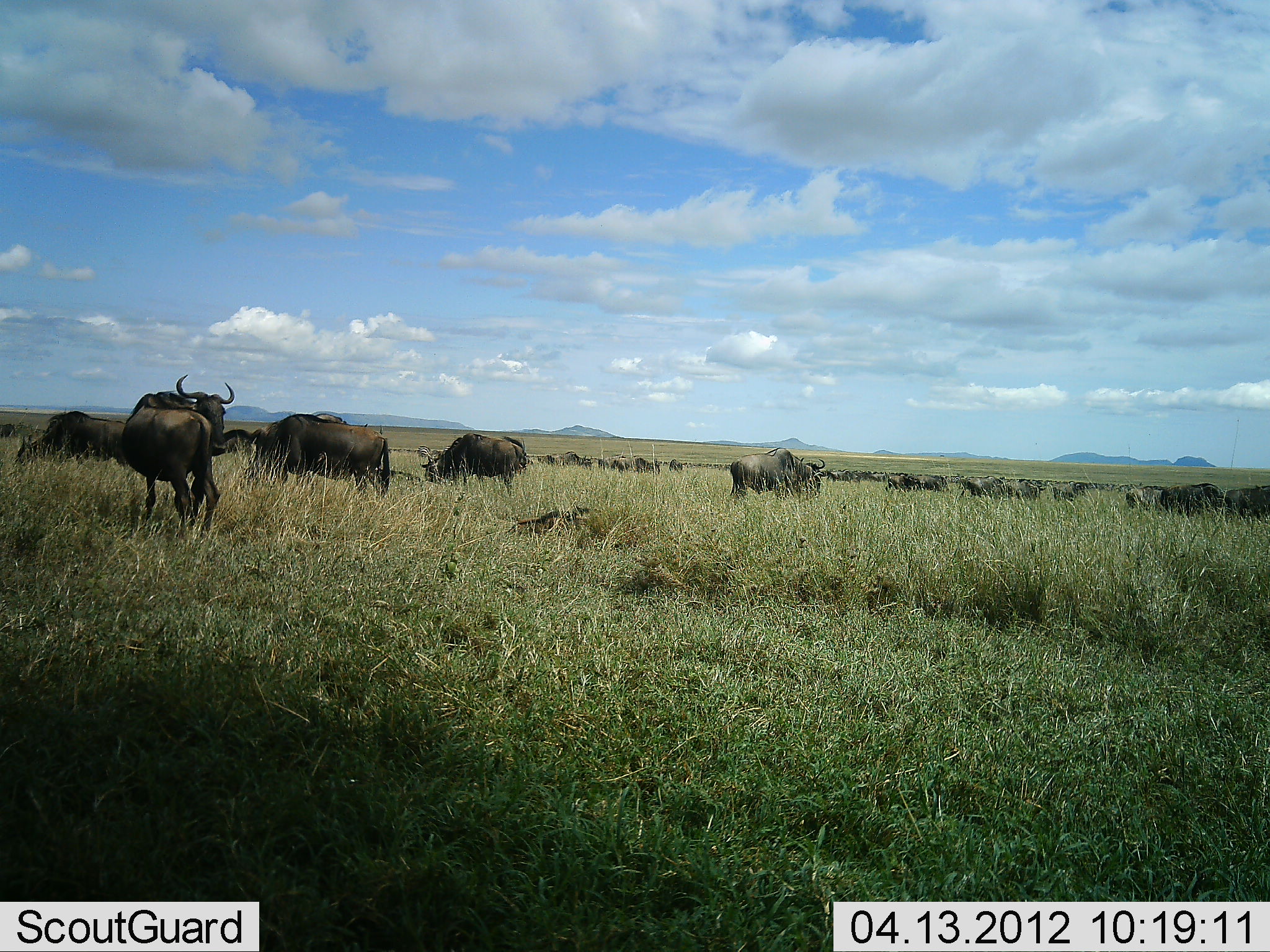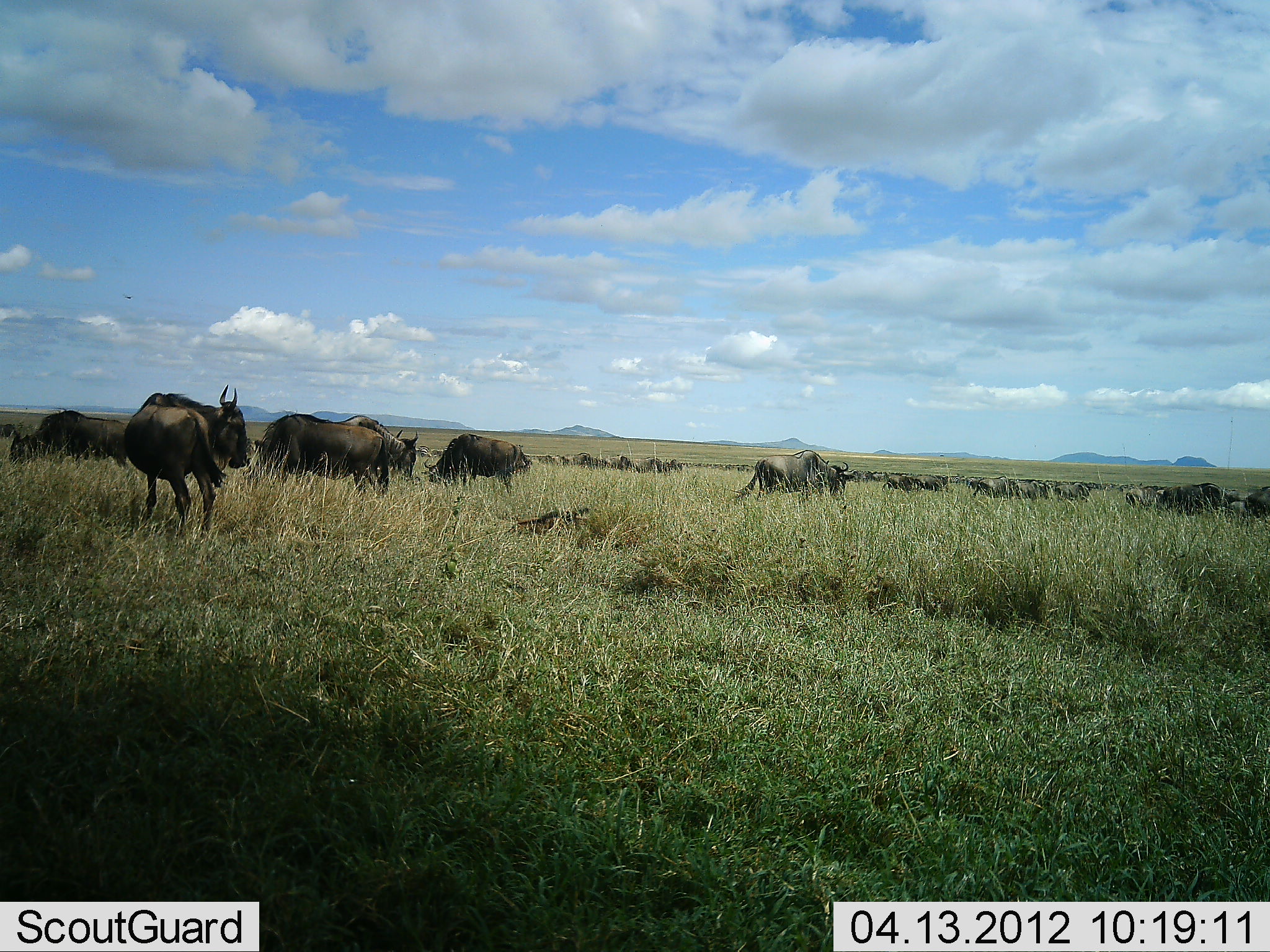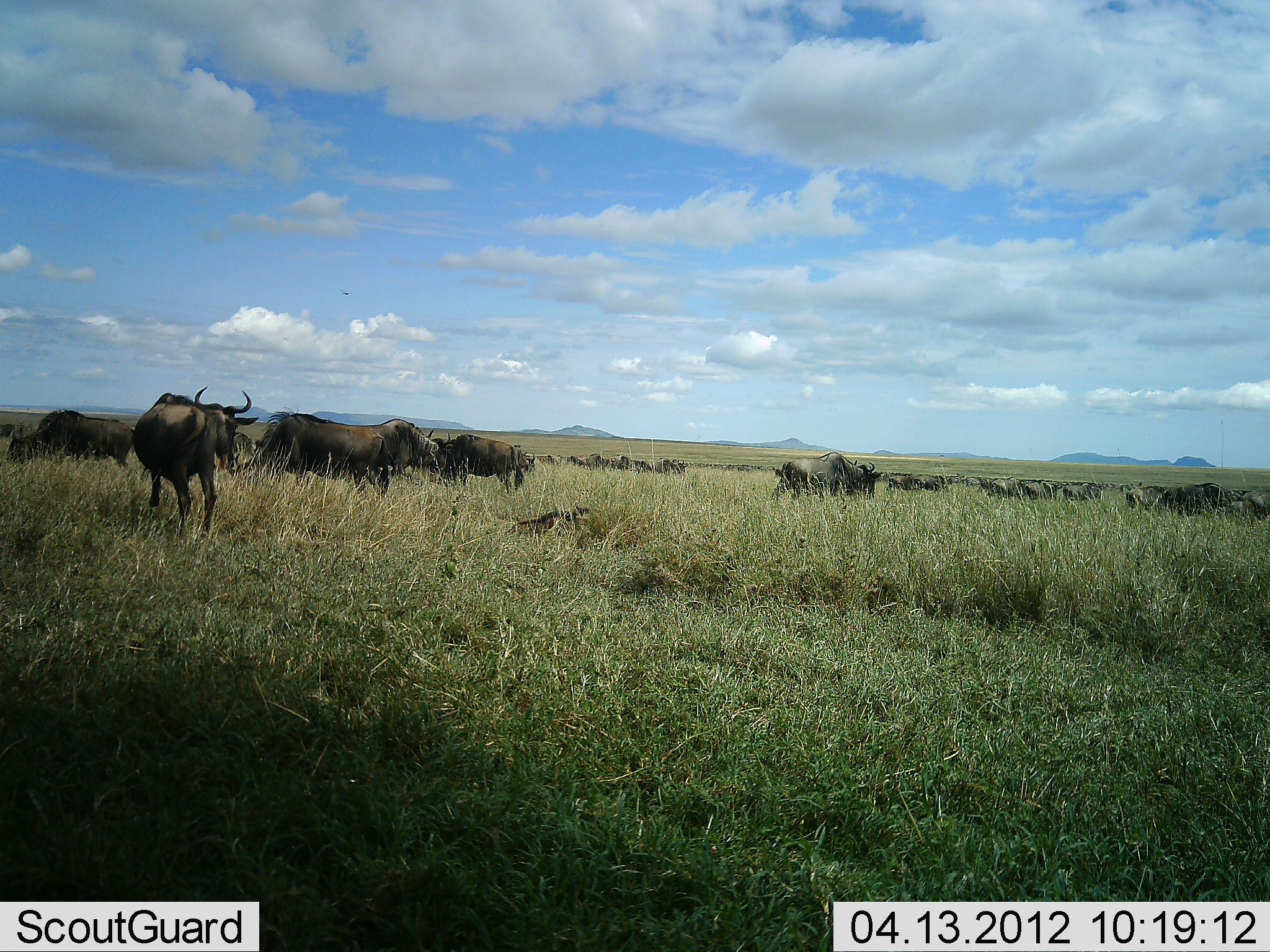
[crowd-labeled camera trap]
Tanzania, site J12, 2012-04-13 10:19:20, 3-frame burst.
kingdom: Animalia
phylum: Chordata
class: Mammalia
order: Artiodactyla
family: Bovidae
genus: Connochaetes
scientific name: Connochaetes taurinus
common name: blue wildebeest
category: wildebeest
Wildebeest (blue wildebeest) (Connochaetes taurinus), count 11-50. Behavior (volunteer vote fractions): standing 59%, resting 18%, moving 82%, interacting 6%. Young present (vote fraction): 6%. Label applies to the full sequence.